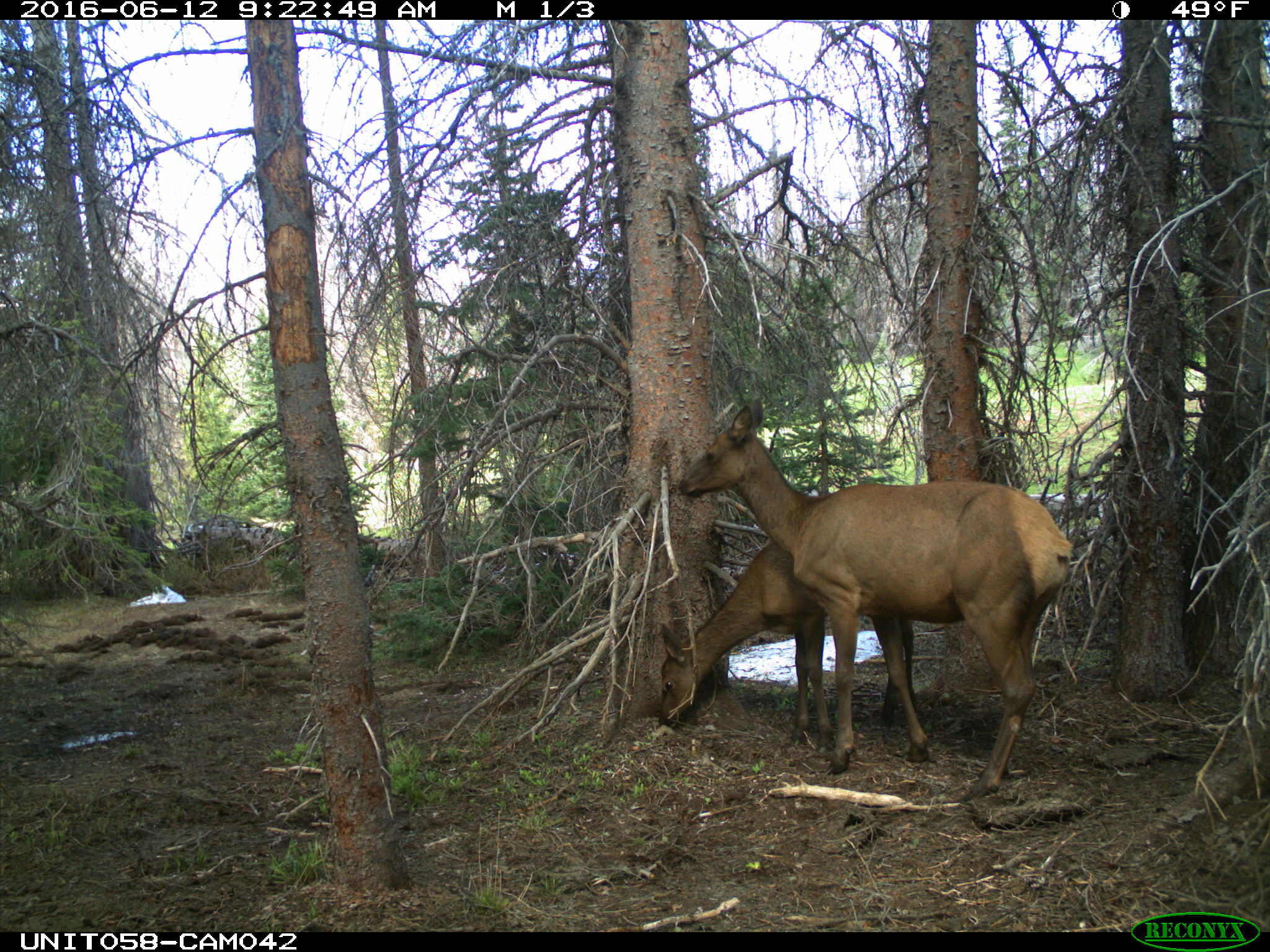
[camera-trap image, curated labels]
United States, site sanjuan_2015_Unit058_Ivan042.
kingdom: Animalia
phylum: Chordata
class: Mammalia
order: Artiodactyla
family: Cervidae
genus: Cervus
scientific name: Cervus elaphus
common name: red deer